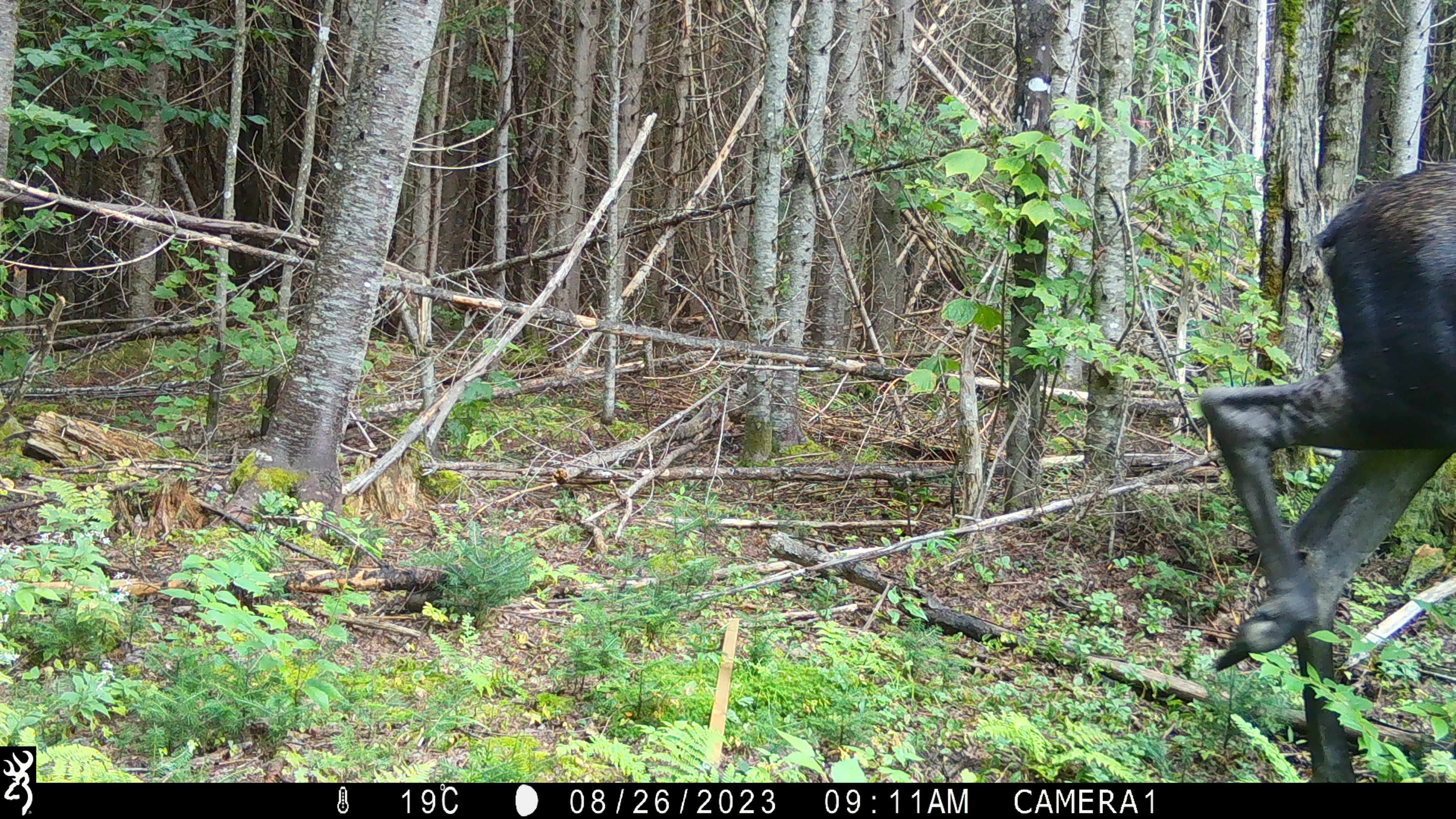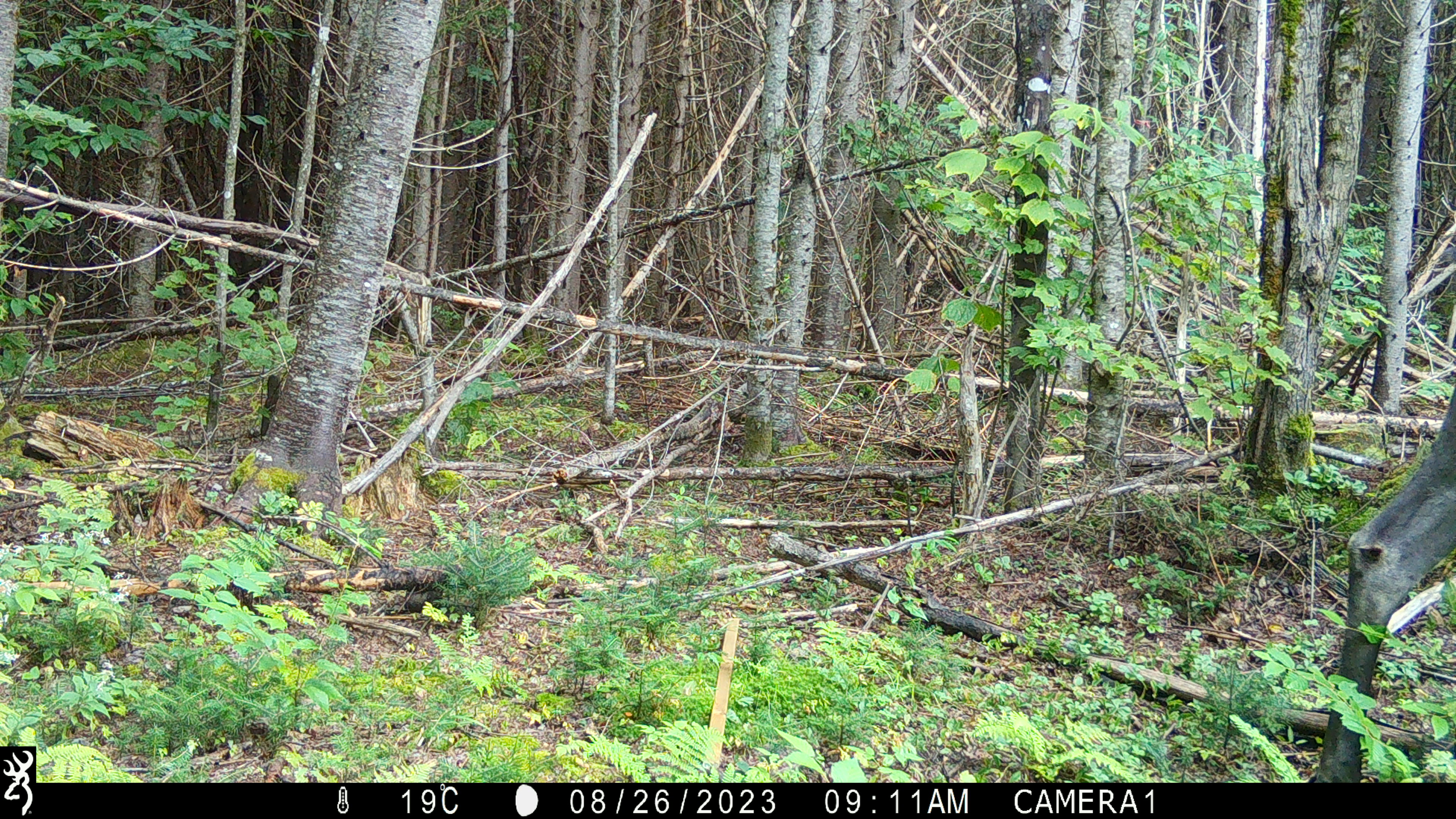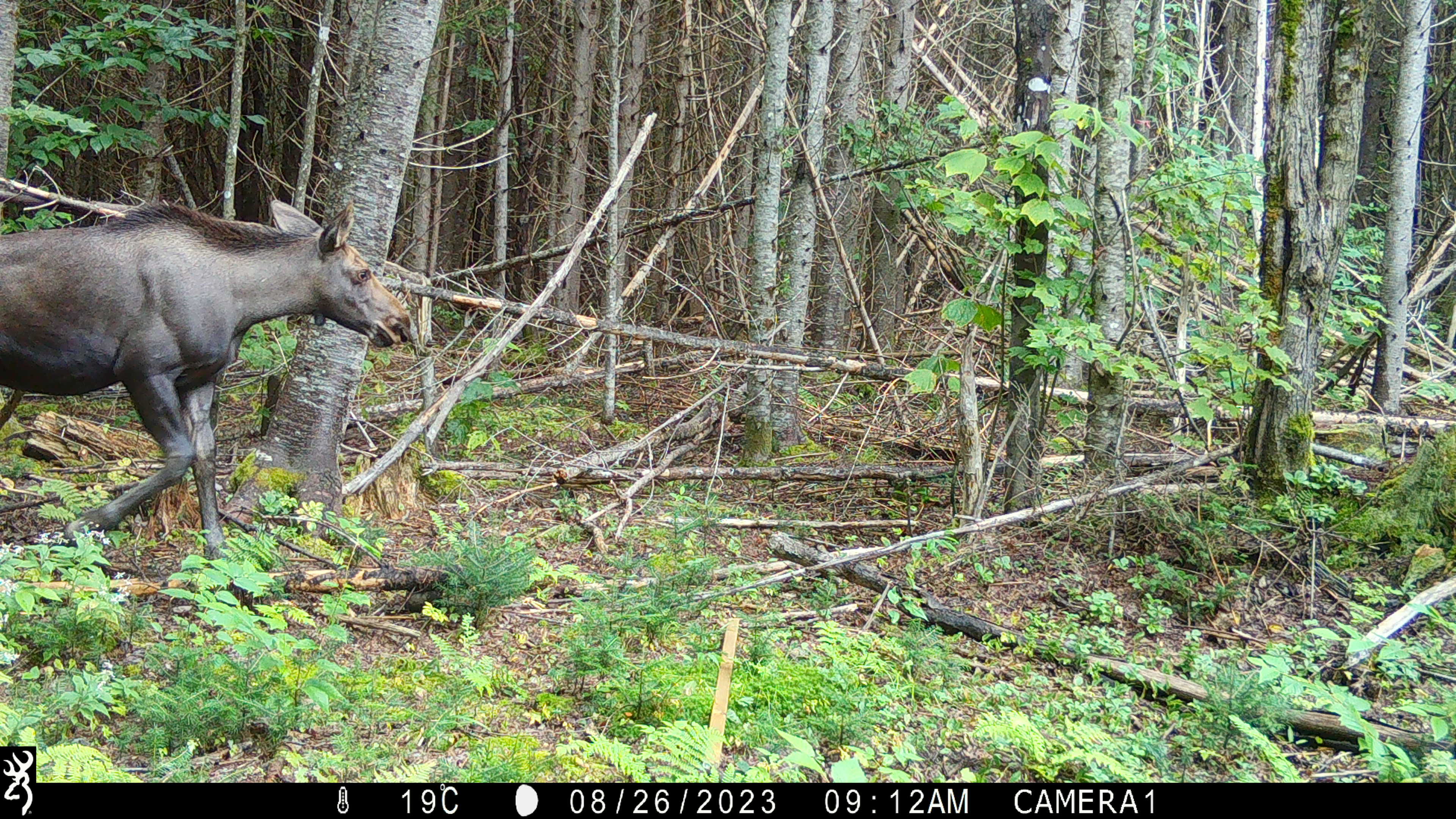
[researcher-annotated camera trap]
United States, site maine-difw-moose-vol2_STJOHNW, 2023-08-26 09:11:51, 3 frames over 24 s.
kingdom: Animalia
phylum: Chordata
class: Mammalia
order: Artiodactyla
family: Cervidae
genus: Alces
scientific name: Alces alces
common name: moose